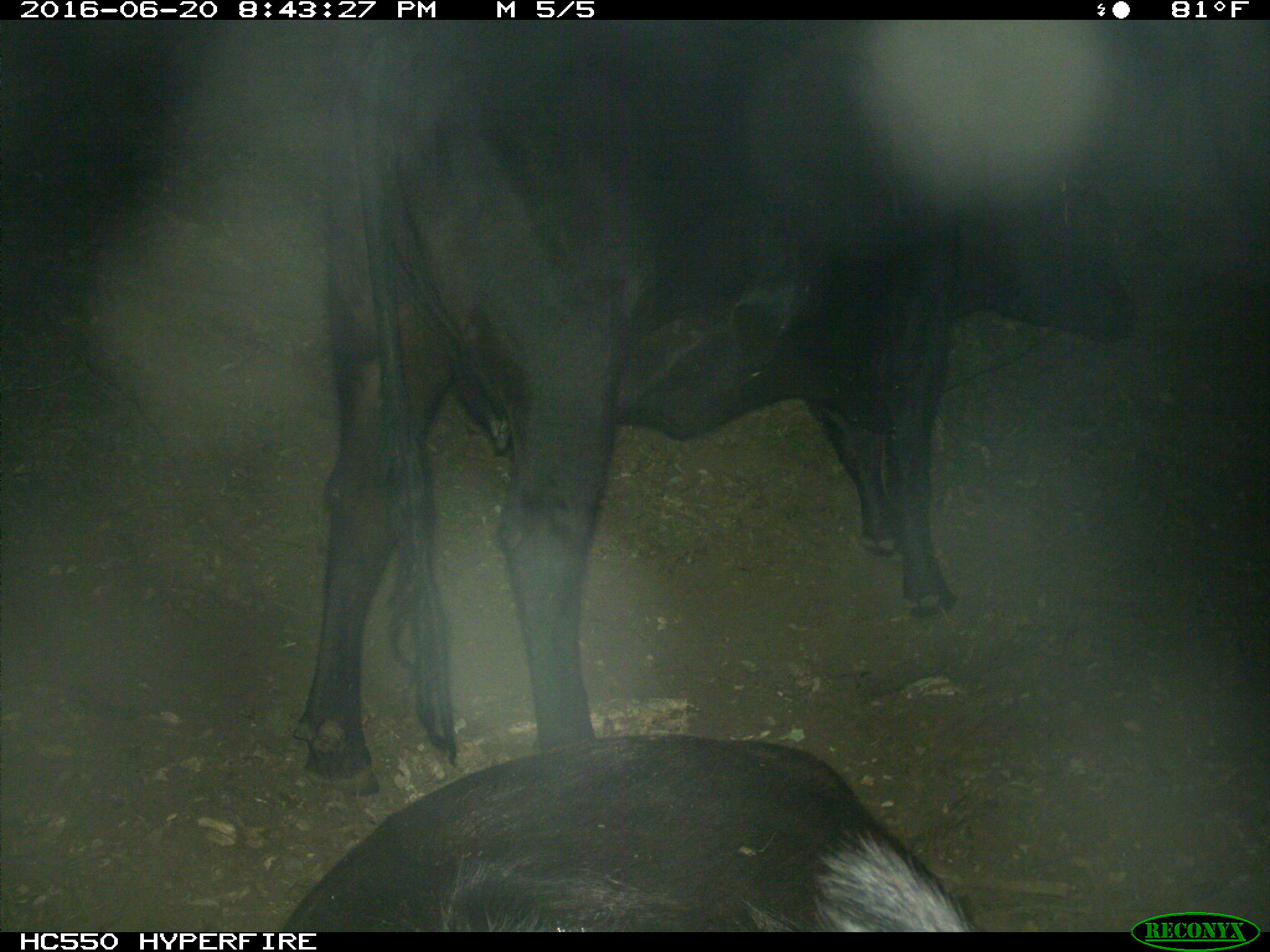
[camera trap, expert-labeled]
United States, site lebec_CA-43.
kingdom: Animalia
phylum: Chordata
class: Mammalia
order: Artiodactyla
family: Bovidae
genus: Bos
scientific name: Bos taurus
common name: domestic cow